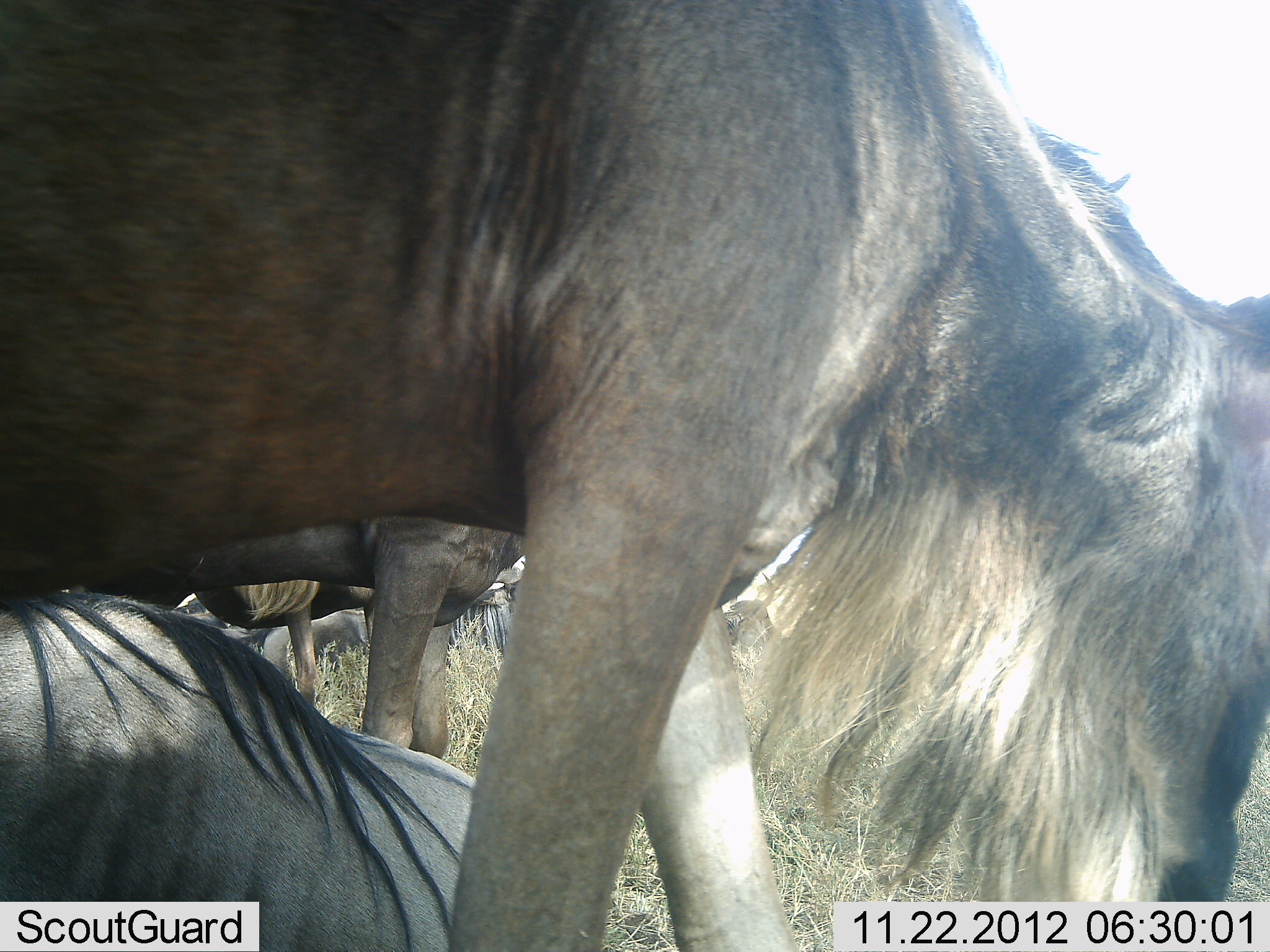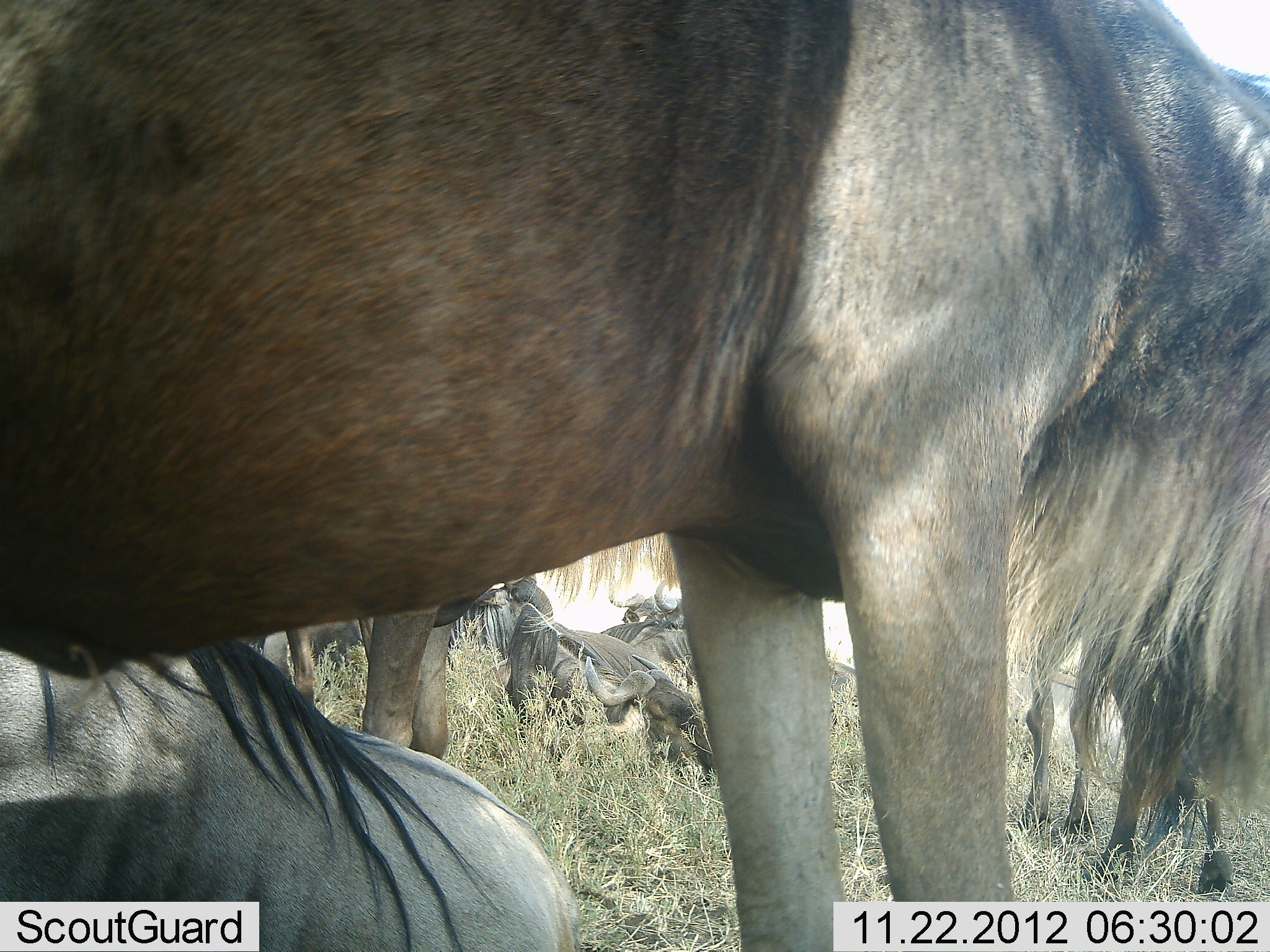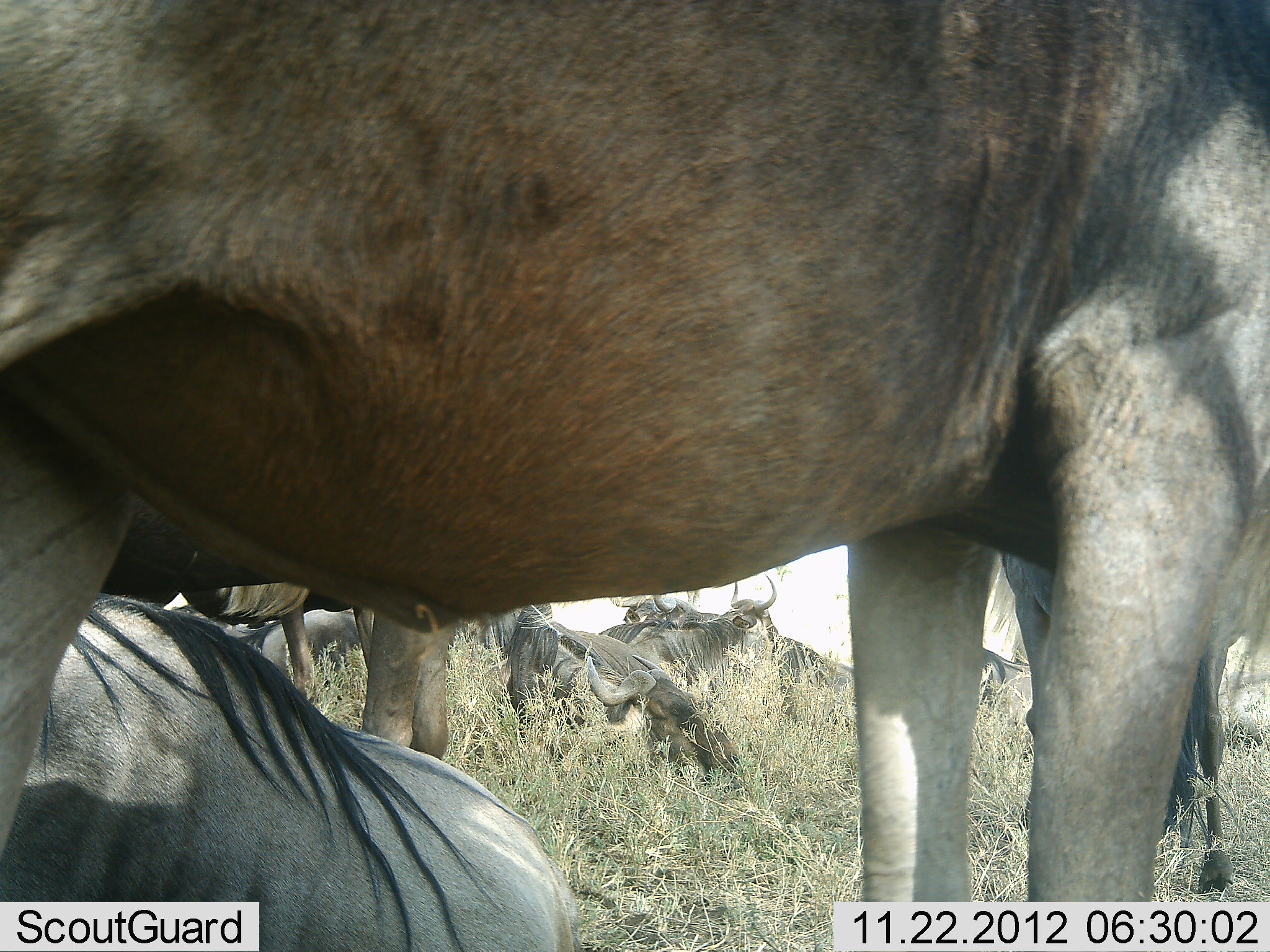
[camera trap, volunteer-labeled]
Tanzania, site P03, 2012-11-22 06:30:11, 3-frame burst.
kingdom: Animalia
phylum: Chordata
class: Mammalia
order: Artiodactyla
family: Bovidae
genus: Connochaetes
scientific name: Connochaetes taurinus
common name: blue wildebeest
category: wildebeest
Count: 8.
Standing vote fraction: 80%.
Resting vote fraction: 70%.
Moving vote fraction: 20%.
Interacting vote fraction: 0%.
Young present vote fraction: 10%.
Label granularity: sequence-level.